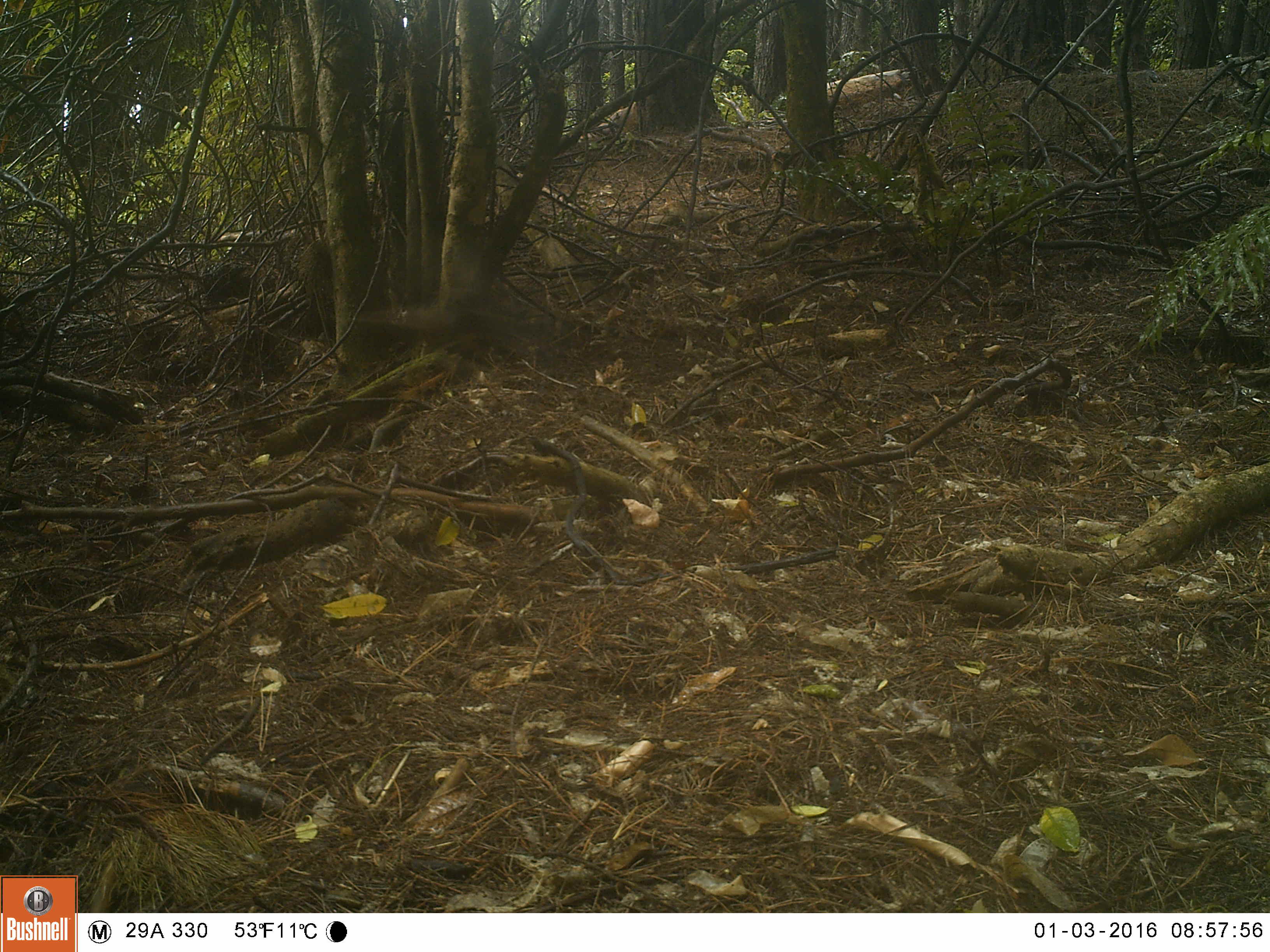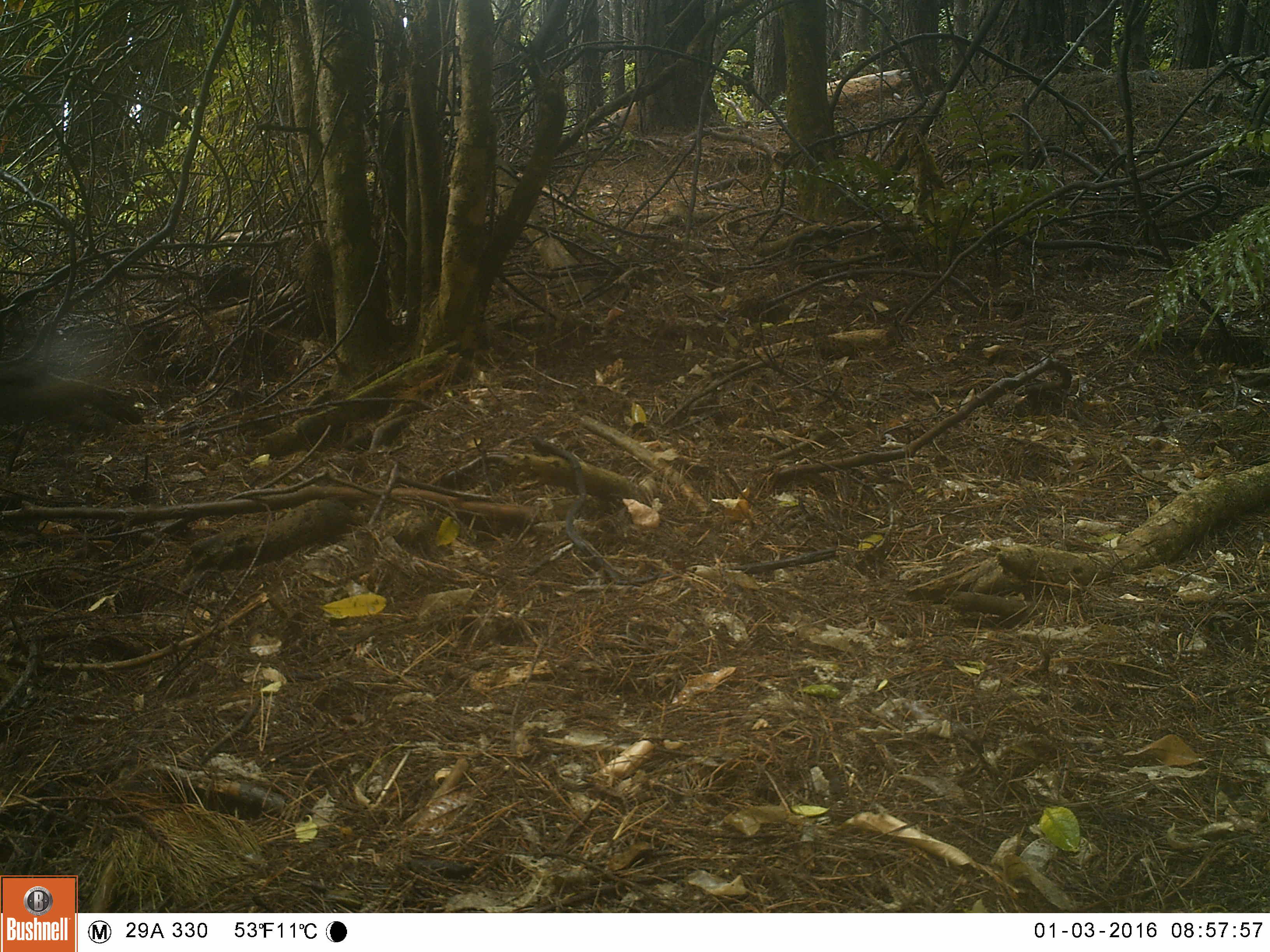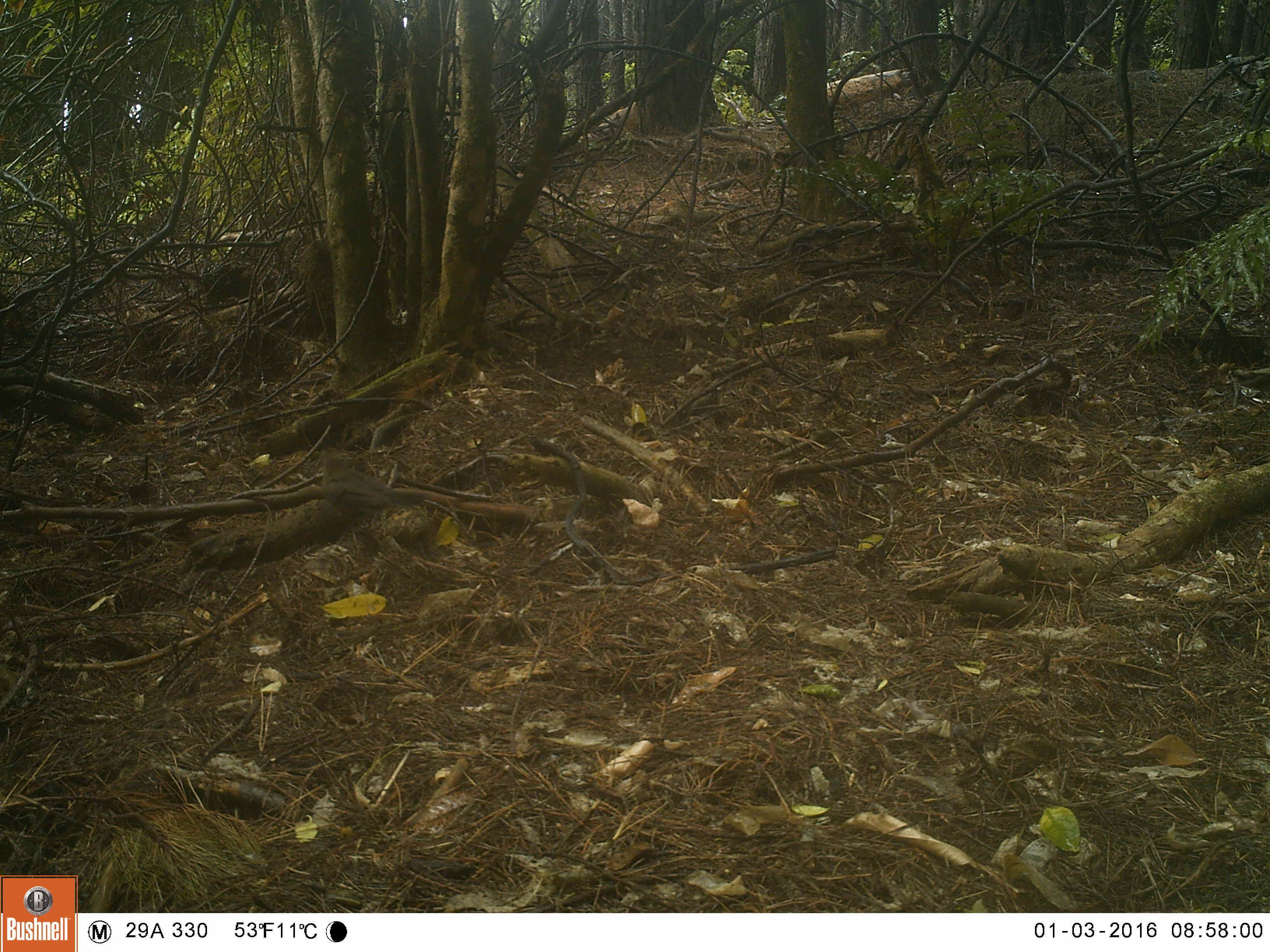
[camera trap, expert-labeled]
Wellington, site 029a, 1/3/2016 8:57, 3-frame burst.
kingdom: Animalia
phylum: Chordata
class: Aves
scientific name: Aves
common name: bird